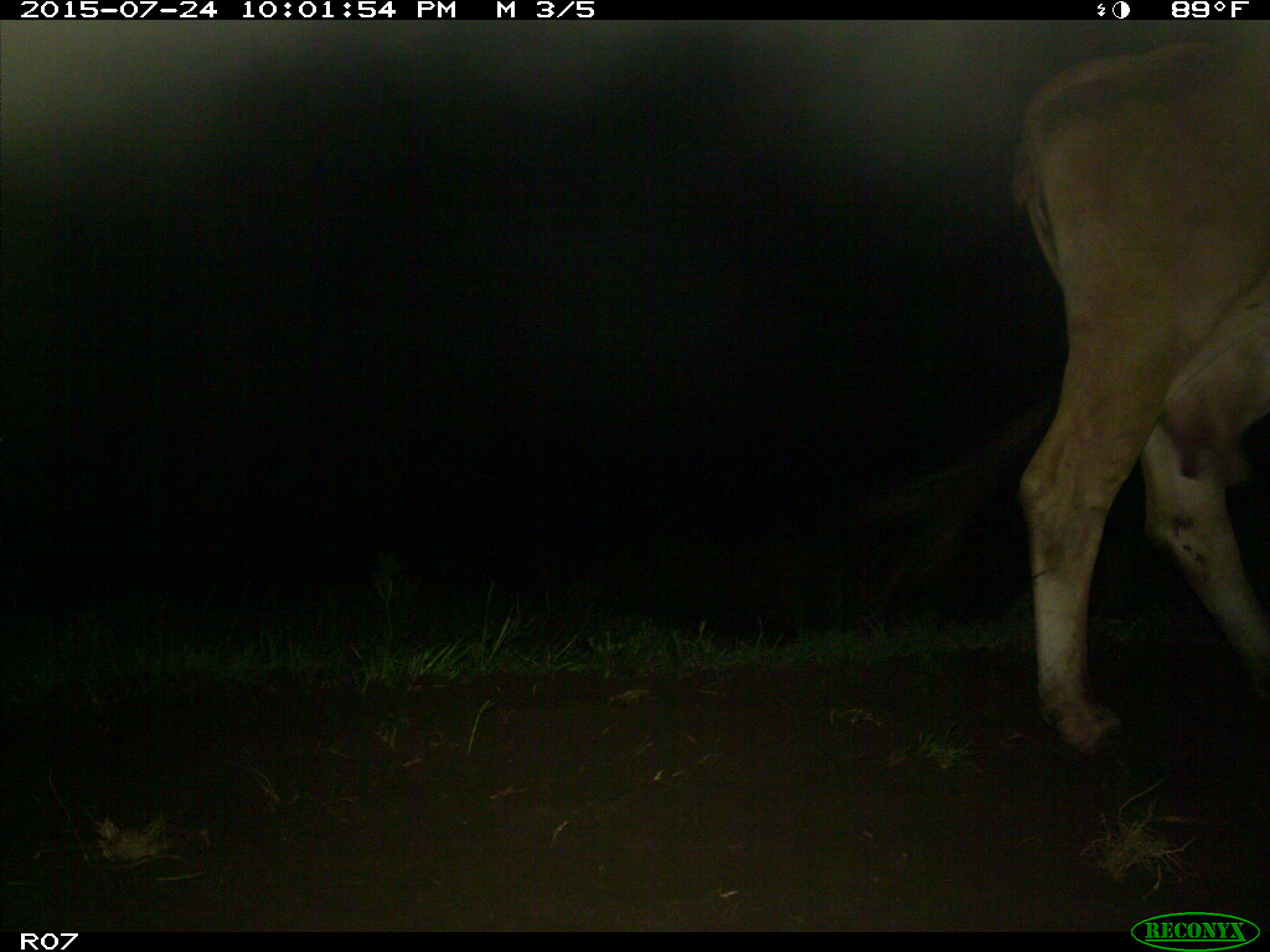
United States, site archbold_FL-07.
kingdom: Animalia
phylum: Chordata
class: Mammalia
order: Artiodactyla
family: Bovidae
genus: Bos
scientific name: Bos taurus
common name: domestic cow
Bos taurus (domestic cow).